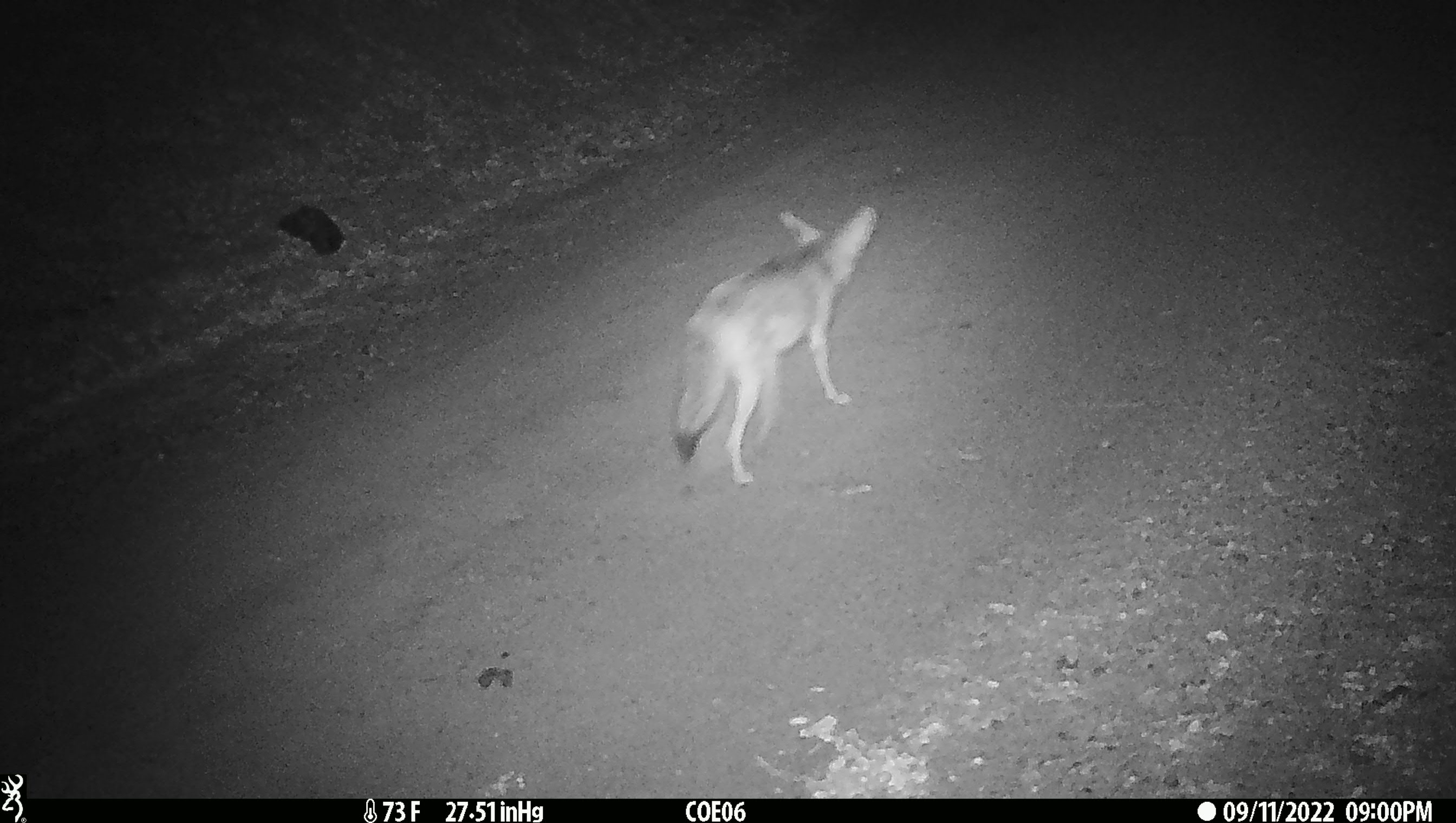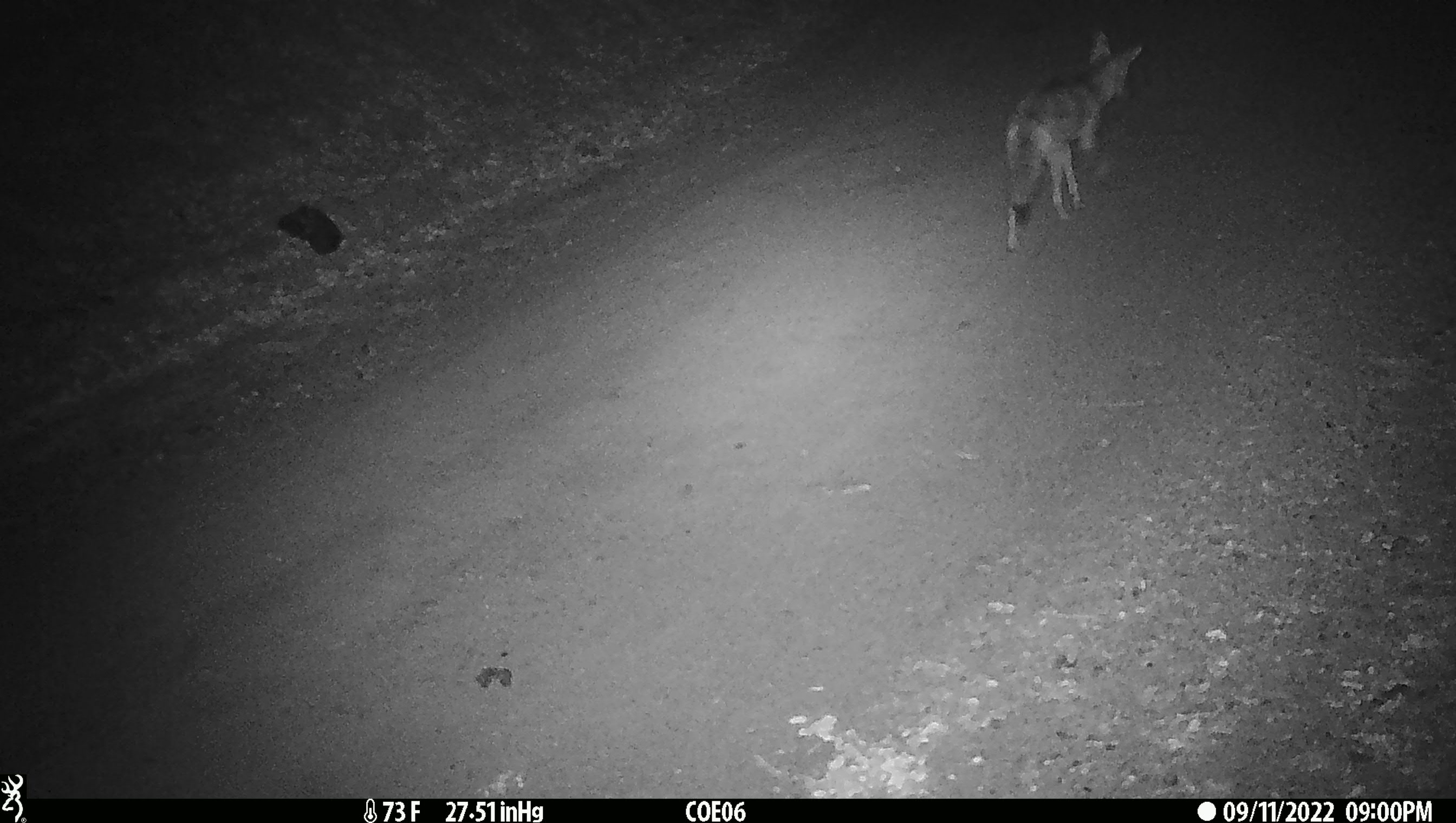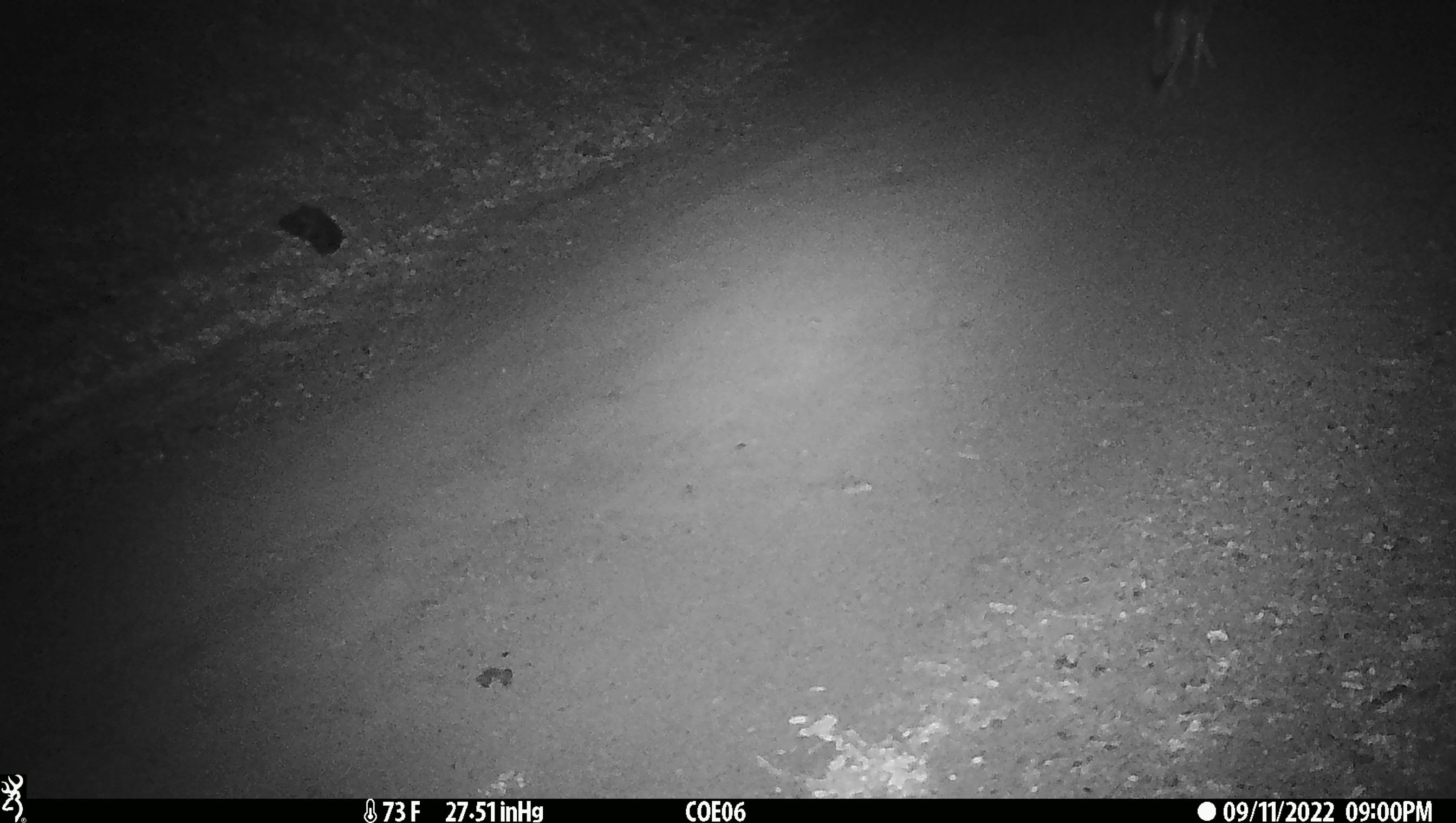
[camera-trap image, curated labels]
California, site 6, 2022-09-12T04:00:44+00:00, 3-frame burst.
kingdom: Animalia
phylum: Chordata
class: Mammalia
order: Carnivora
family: Canidae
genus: Canis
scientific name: Canis latrans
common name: coyote